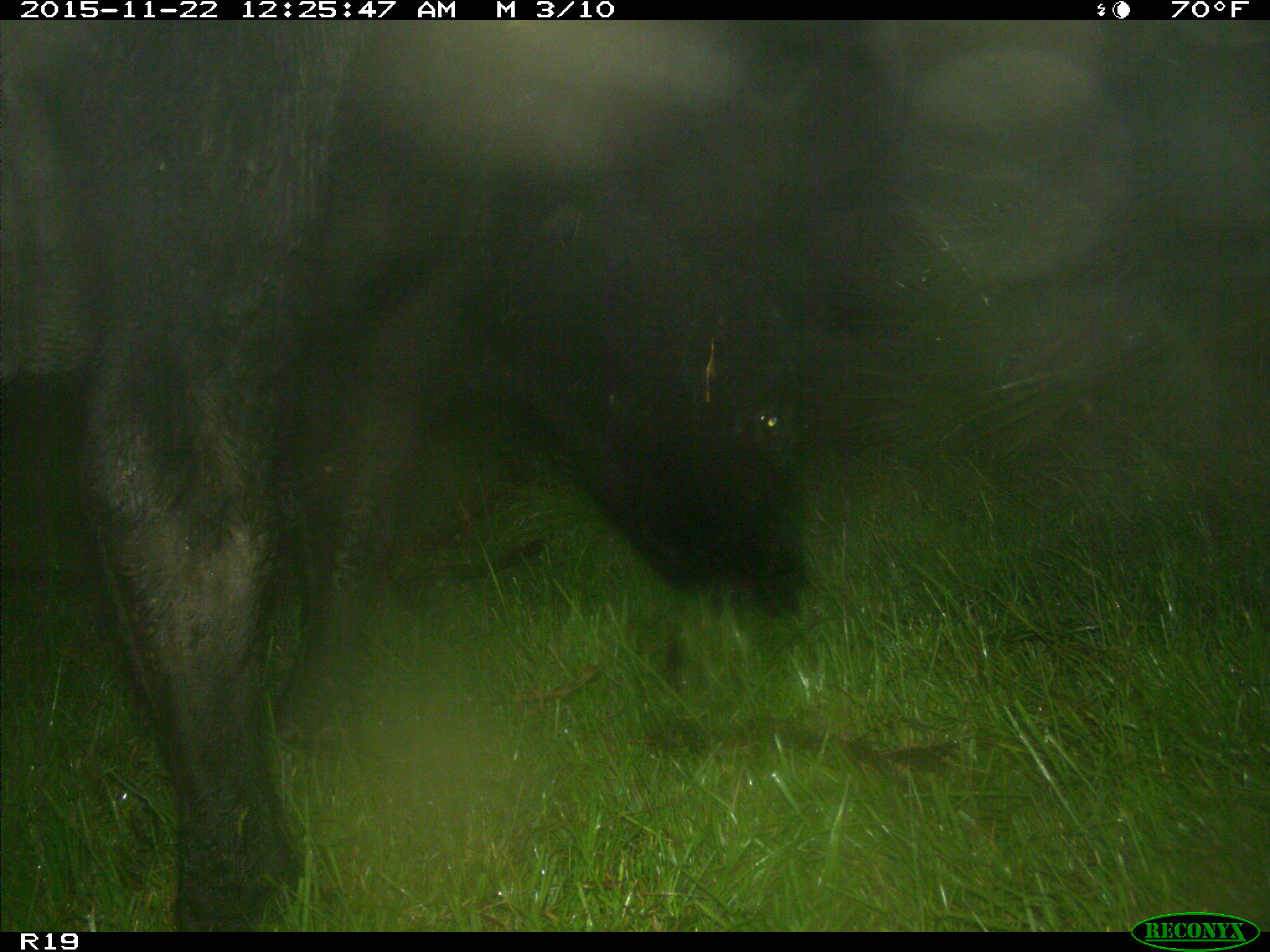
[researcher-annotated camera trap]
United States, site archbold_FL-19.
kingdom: Animalia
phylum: Chordata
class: Mammalia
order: Artiodactyla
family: Bovidae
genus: Bos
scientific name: Bos taurus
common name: domestic cow